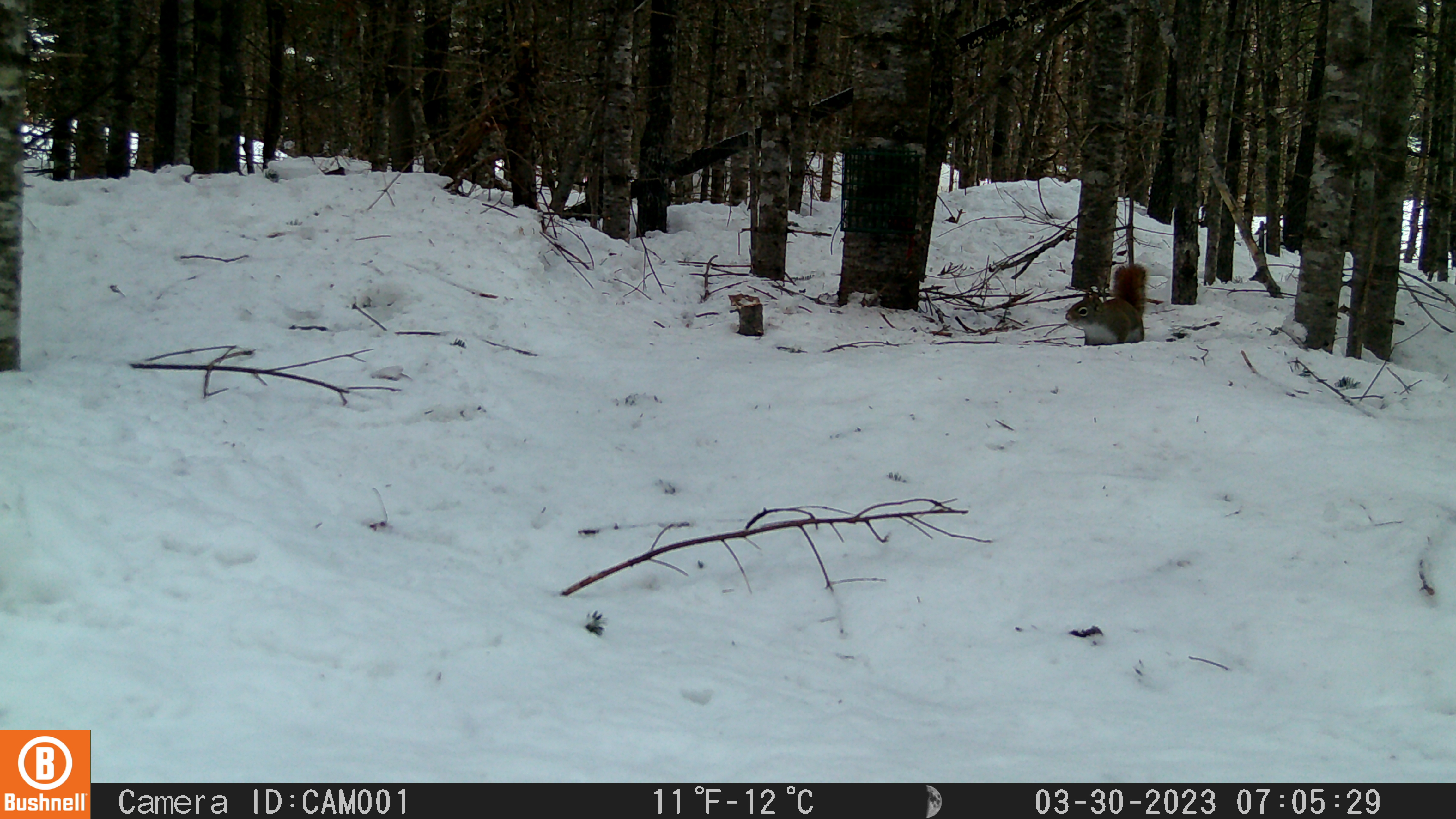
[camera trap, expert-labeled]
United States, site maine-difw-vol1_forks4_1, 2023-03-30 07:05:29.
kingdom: Animalia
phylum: Chordata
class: Mammalia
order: Rodentia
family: Sciuridae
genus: Tamiasciurus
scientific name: Tamiasciurus hudsonicus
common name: red squirrel